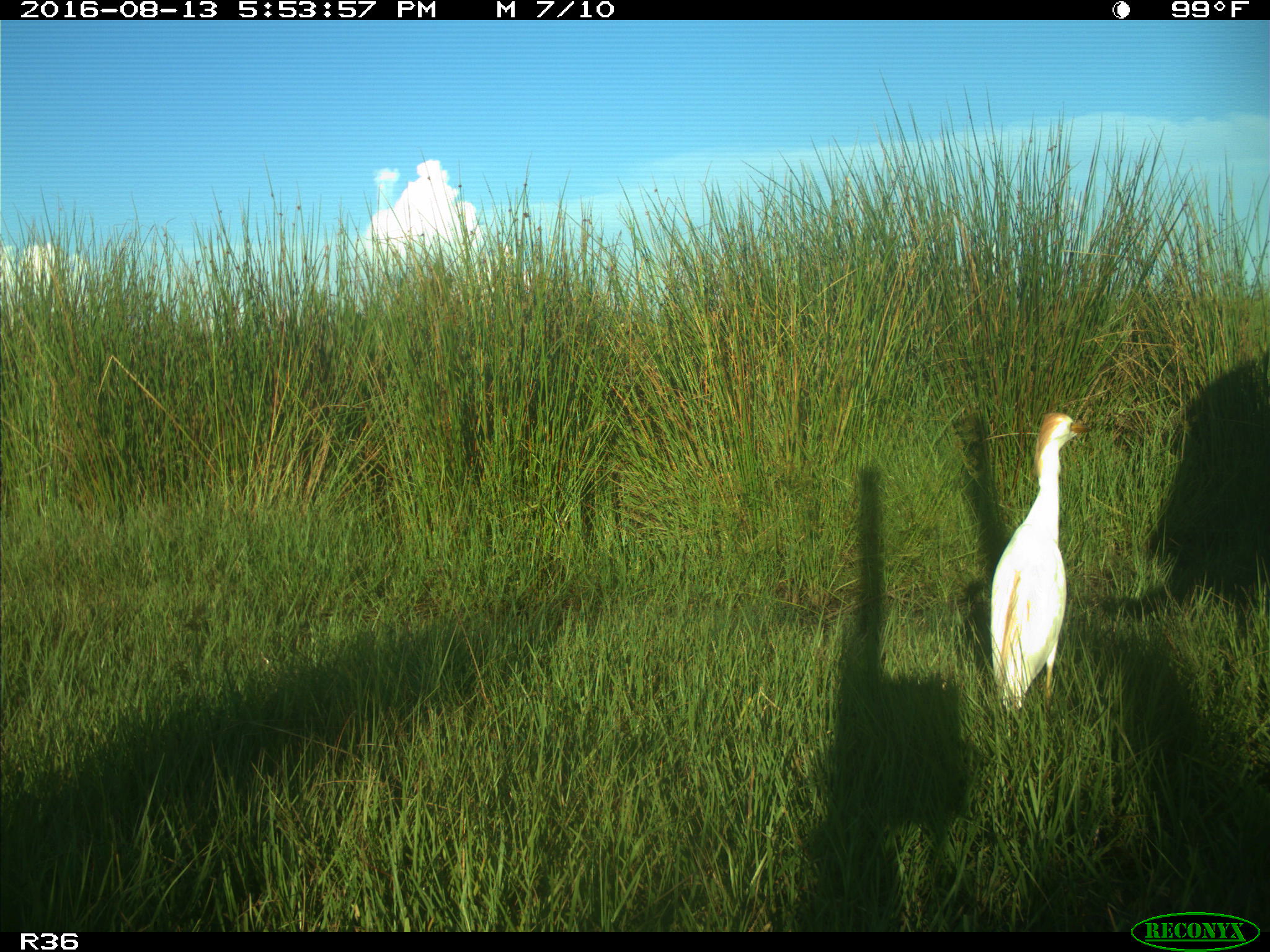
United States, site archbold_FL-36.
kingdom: Animalia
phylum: Chordata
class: Mammalia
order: Artiodactyla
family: Bovidae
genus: Bos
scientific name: Bos taurus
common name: domestic cow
Bos taurus (domestic cow).